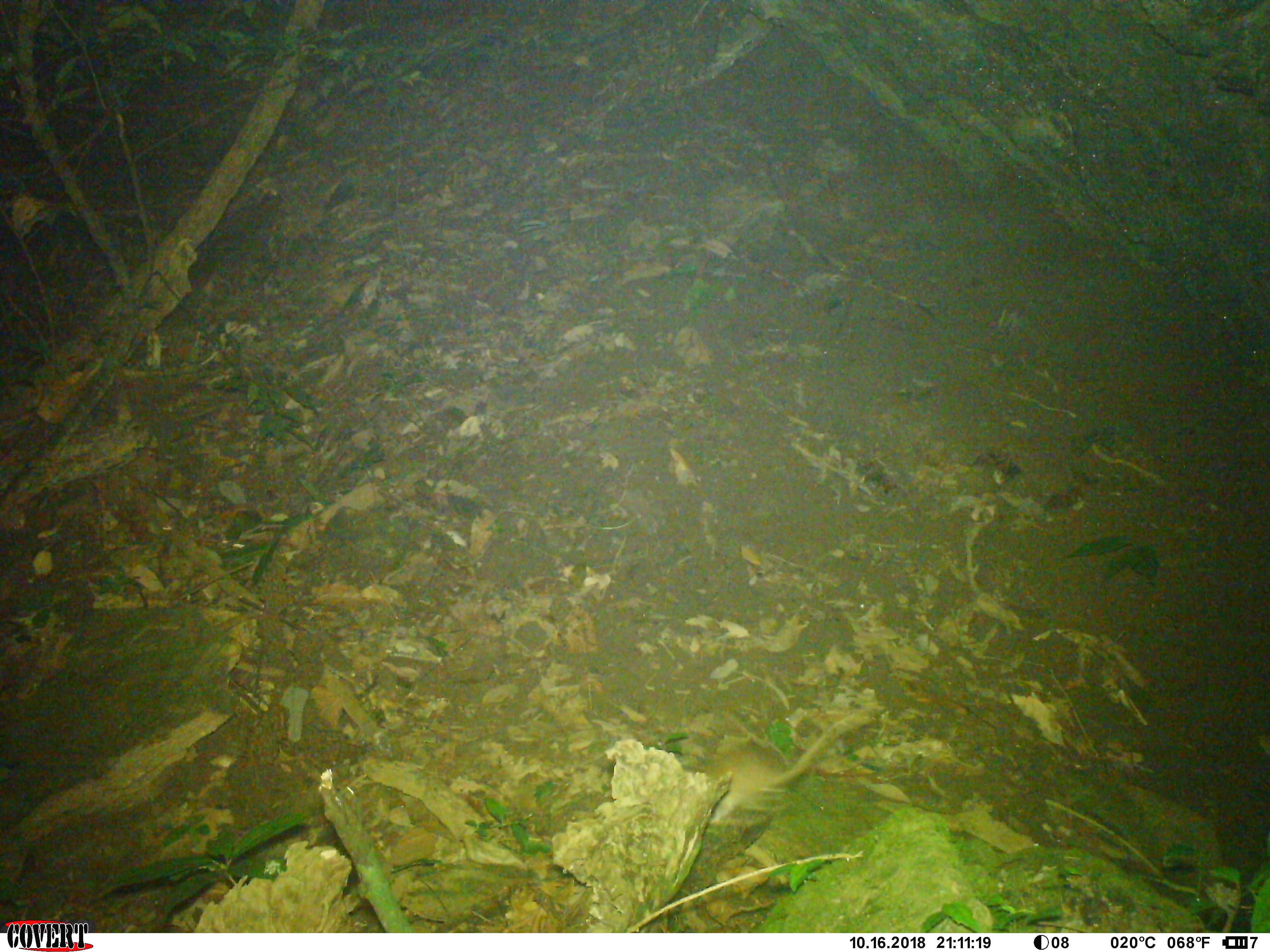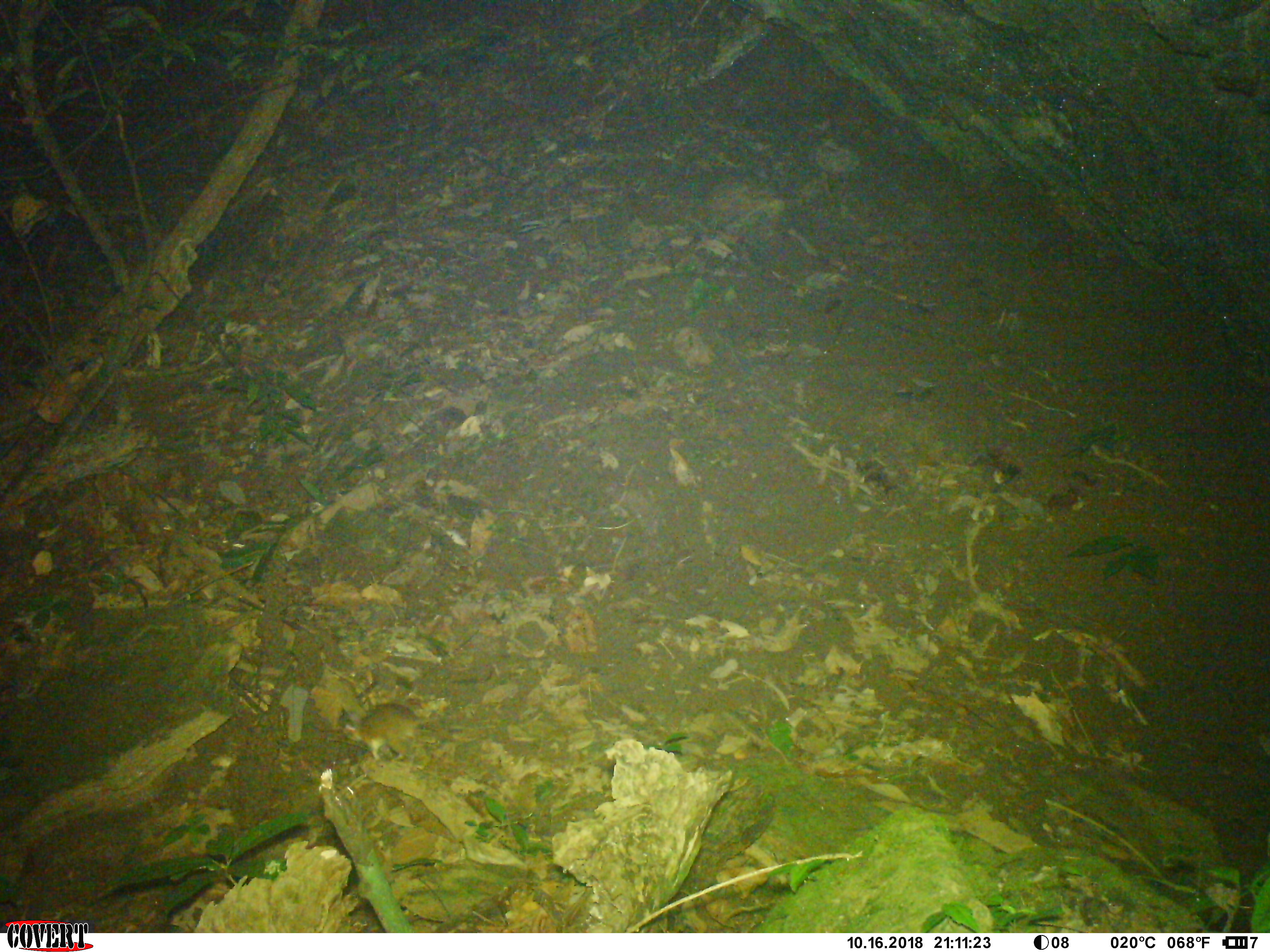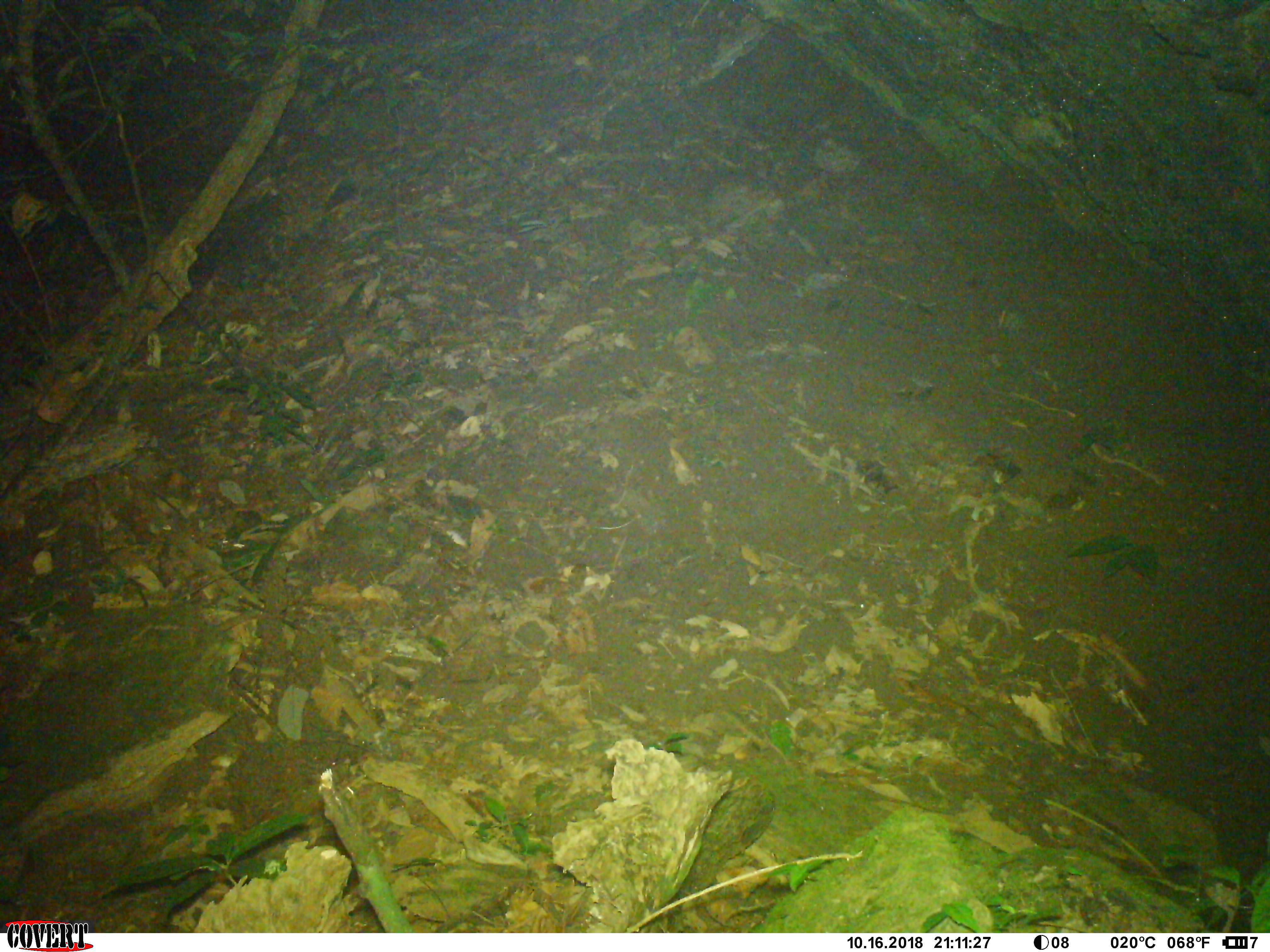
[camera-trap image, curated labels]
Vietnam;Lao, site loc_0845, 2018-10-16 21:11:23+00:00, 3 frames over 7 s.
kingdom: Animalia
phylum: Chordata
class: Mammalia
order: Rodentia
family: Muridae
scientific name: Muridae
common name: old-world mice and rats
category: unidentified murid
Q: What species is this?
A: Unidentified murid (old-world mice and rats) (Muridae).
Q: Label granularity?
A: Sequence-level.